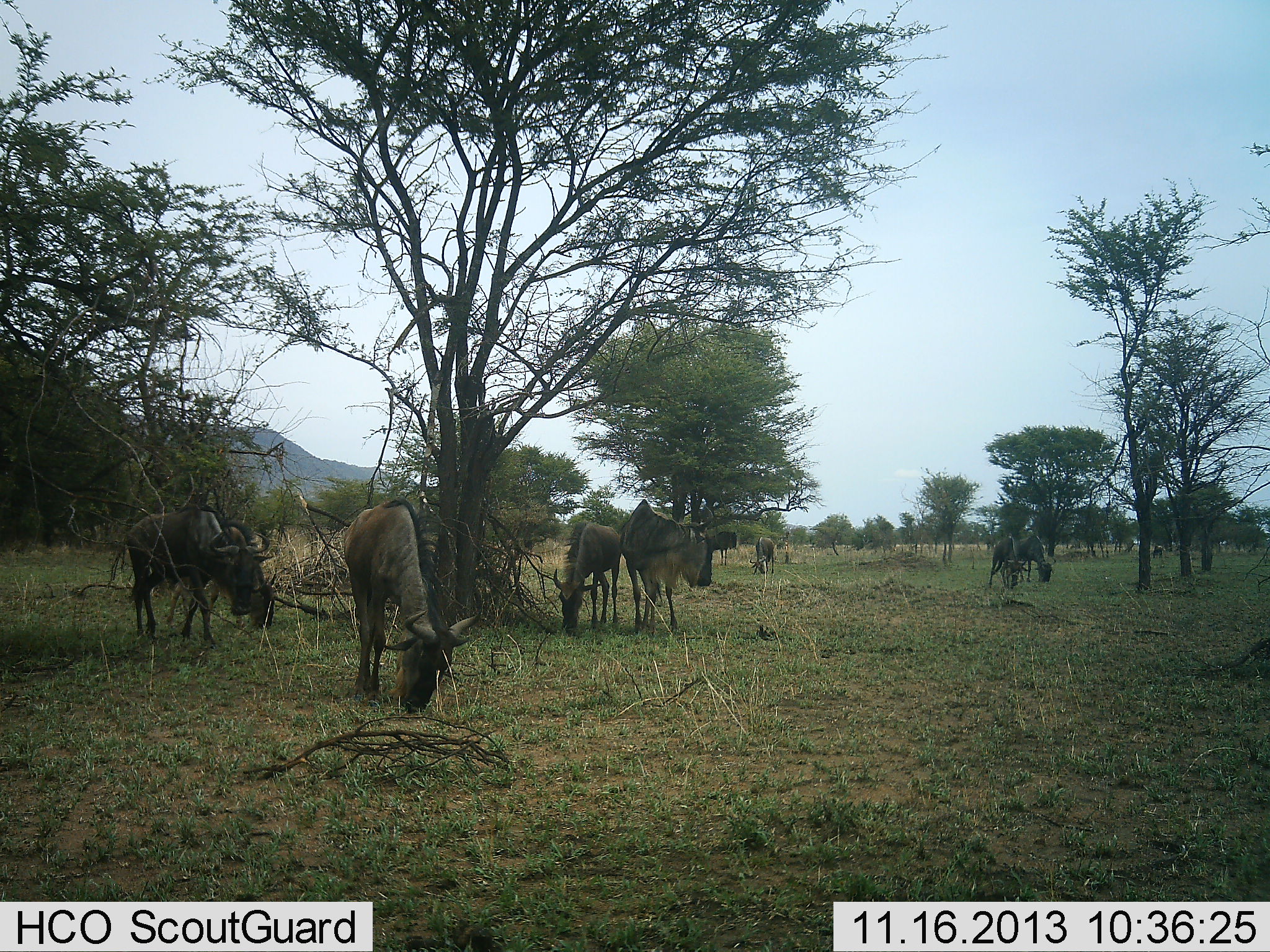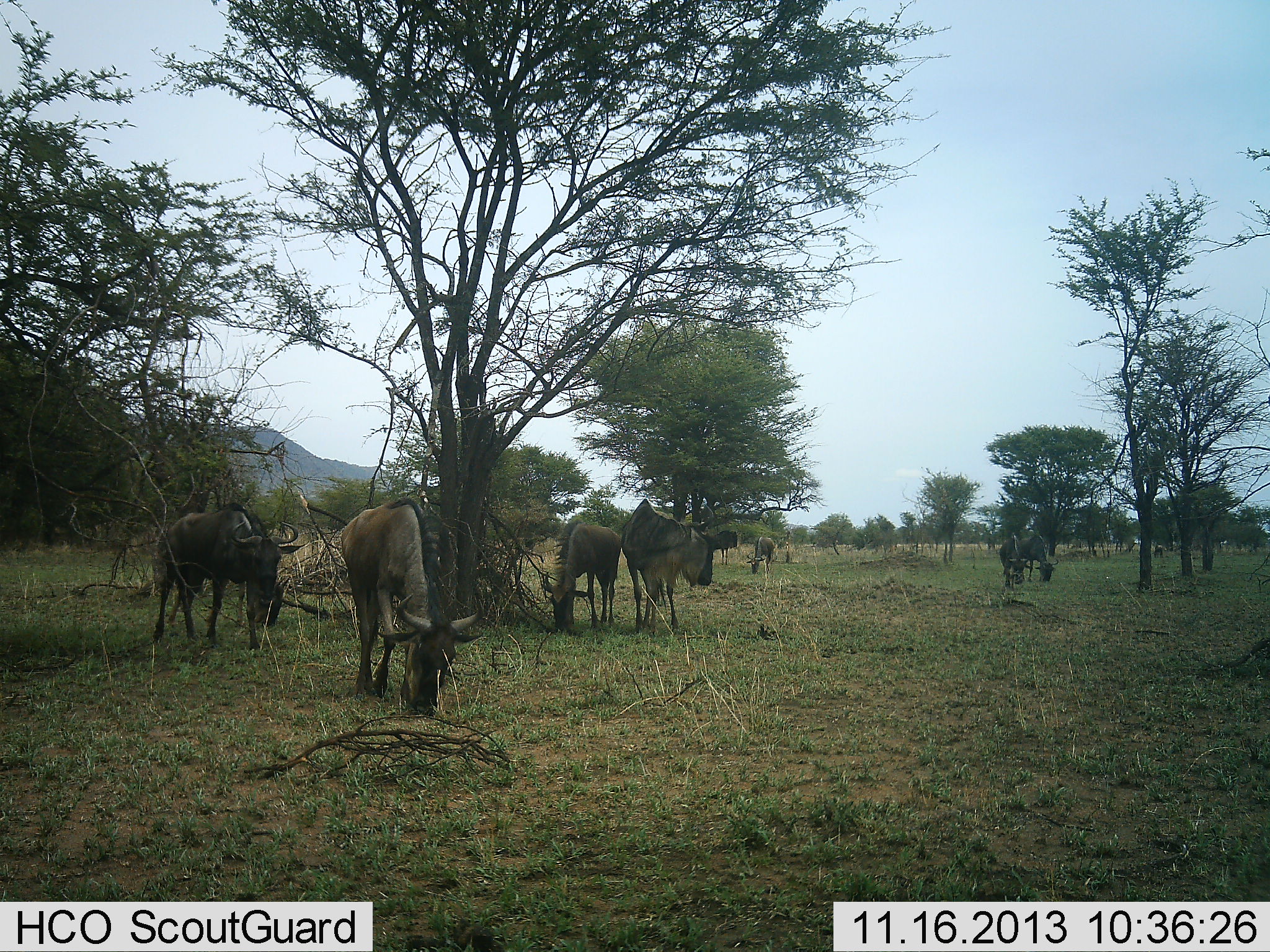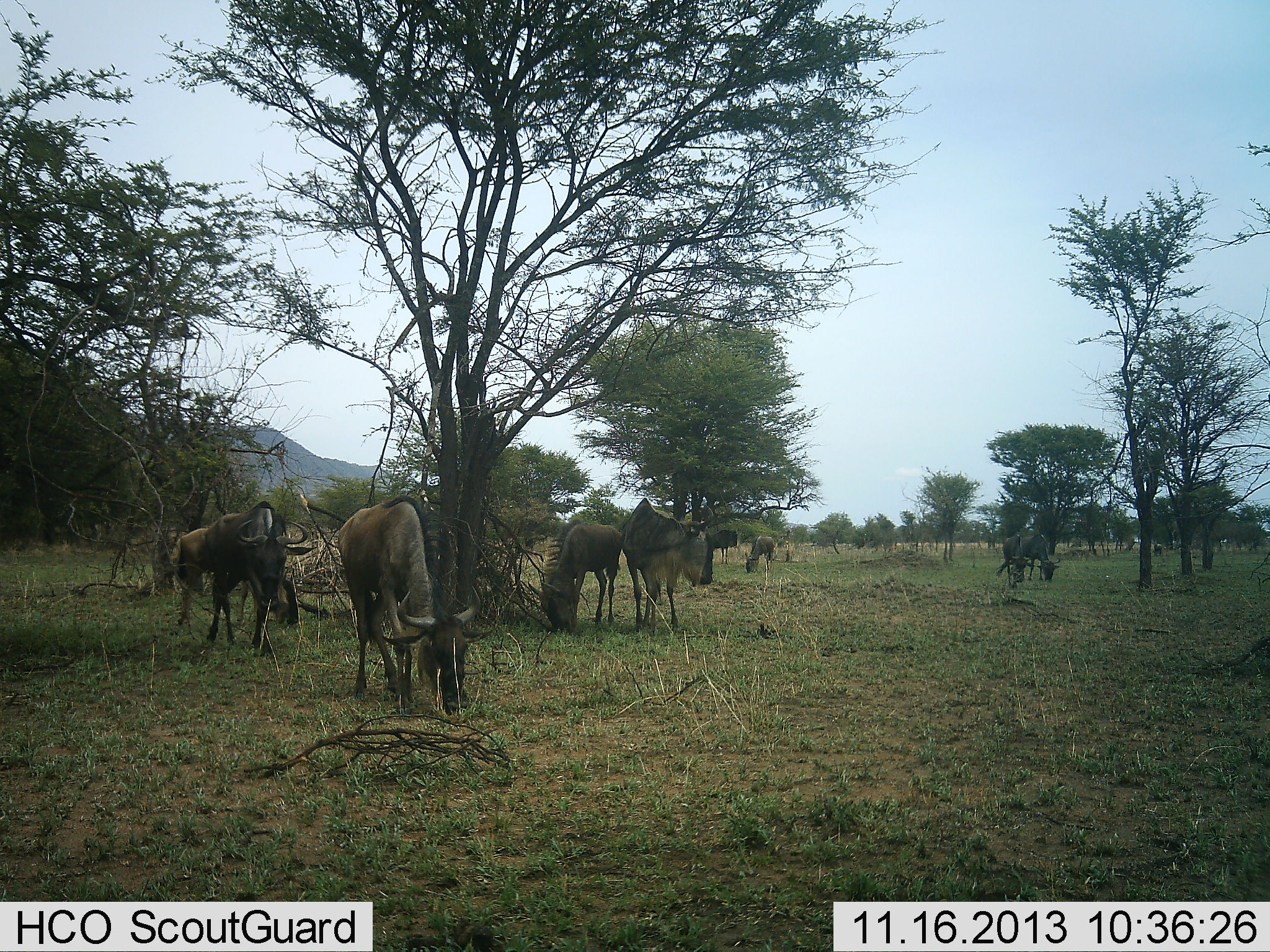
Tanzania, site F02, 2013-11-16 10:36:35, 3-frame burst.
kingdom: Animalia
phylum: Chordata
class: Mammalia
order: Artiodactyla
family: Bovidae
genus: Connochaetes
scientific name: Connochaetes taurinus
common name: blue wildebeest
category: wildebeest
Wildebeest (blue wildebeest) (Connochaetes taurinus), count 8. Behavior (volunteer vote fractions): standing 40%, resting 0%, moving 20%, interacting 0%. Young present (vote fraction): 10%. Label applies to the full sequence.